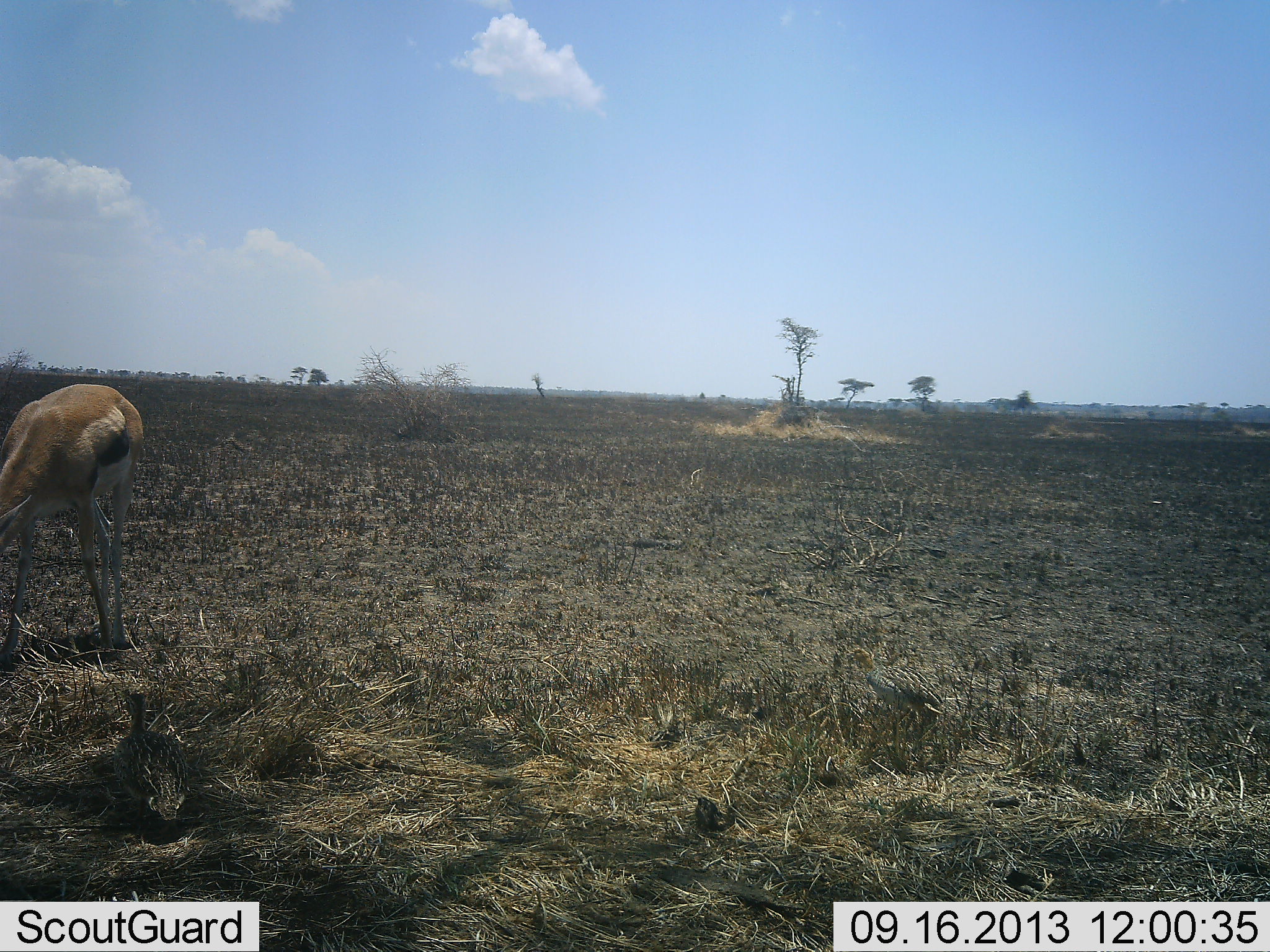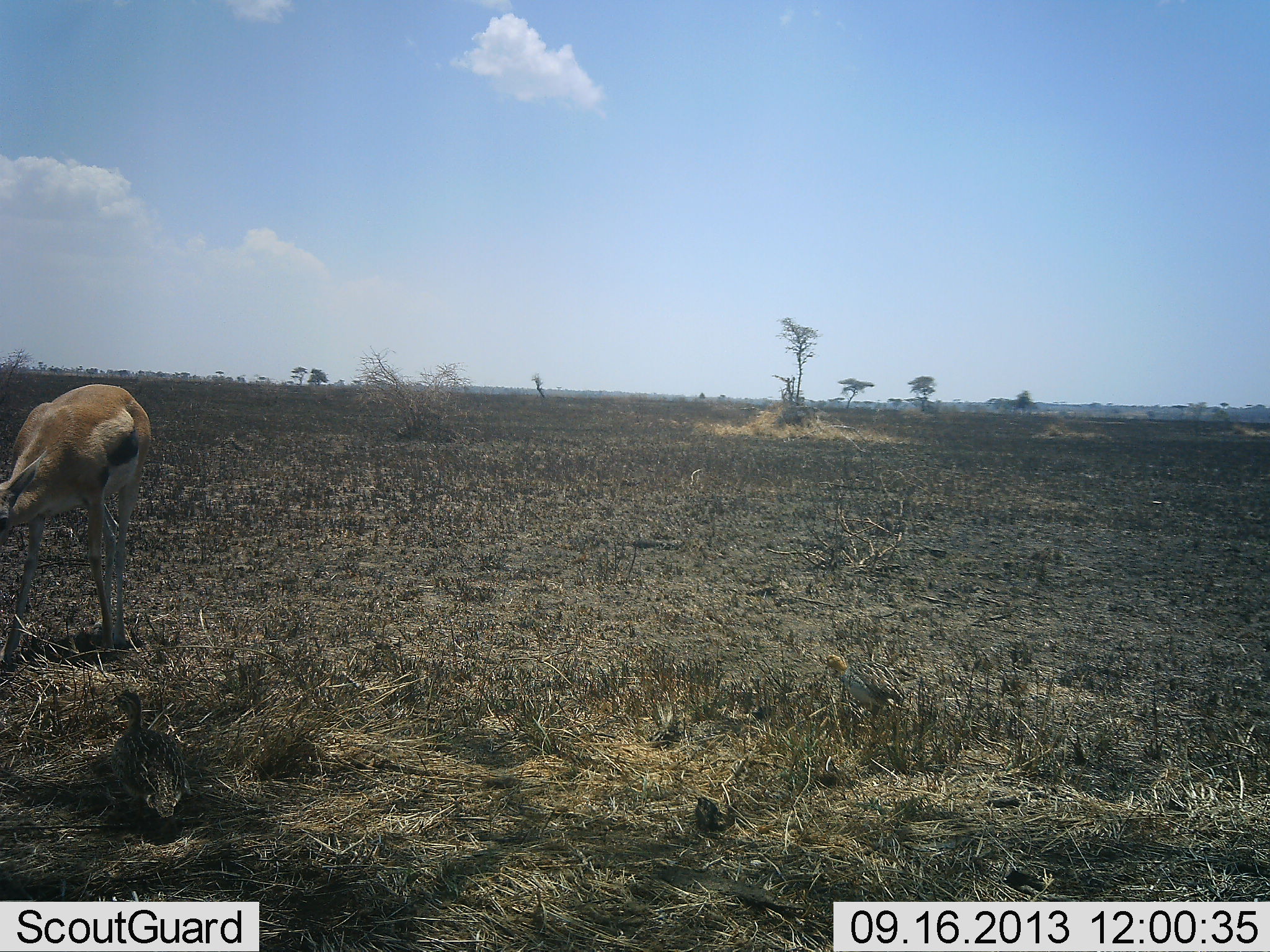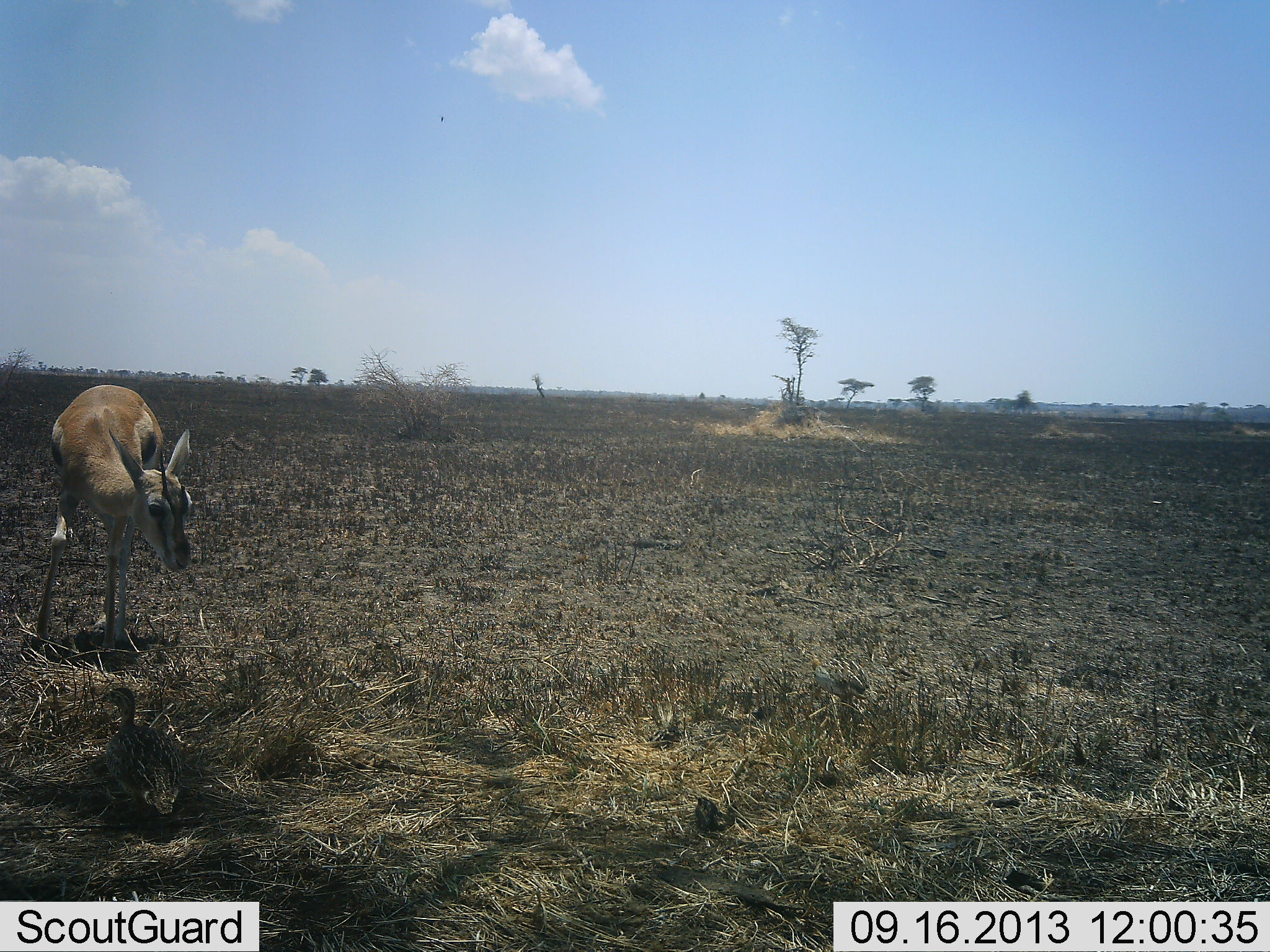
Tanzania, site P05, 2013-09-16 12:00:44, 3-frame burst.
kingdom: Animalia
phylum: Chordata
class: Mammalia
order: Artiodactyla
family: Bovidae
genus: Eudorcas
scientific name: Eudorcas thomsonii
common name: thomson's gazelle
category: gazellethomsons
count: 1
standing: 38%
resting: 0%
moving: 8%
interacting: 0%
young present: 0%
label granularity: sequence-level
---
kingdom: Animalia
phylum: Chordata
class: Aves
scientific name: Aves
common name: bird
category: otherbird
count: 1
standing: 50%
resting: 0%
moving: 60%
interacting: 0%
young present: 0%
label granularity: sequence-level